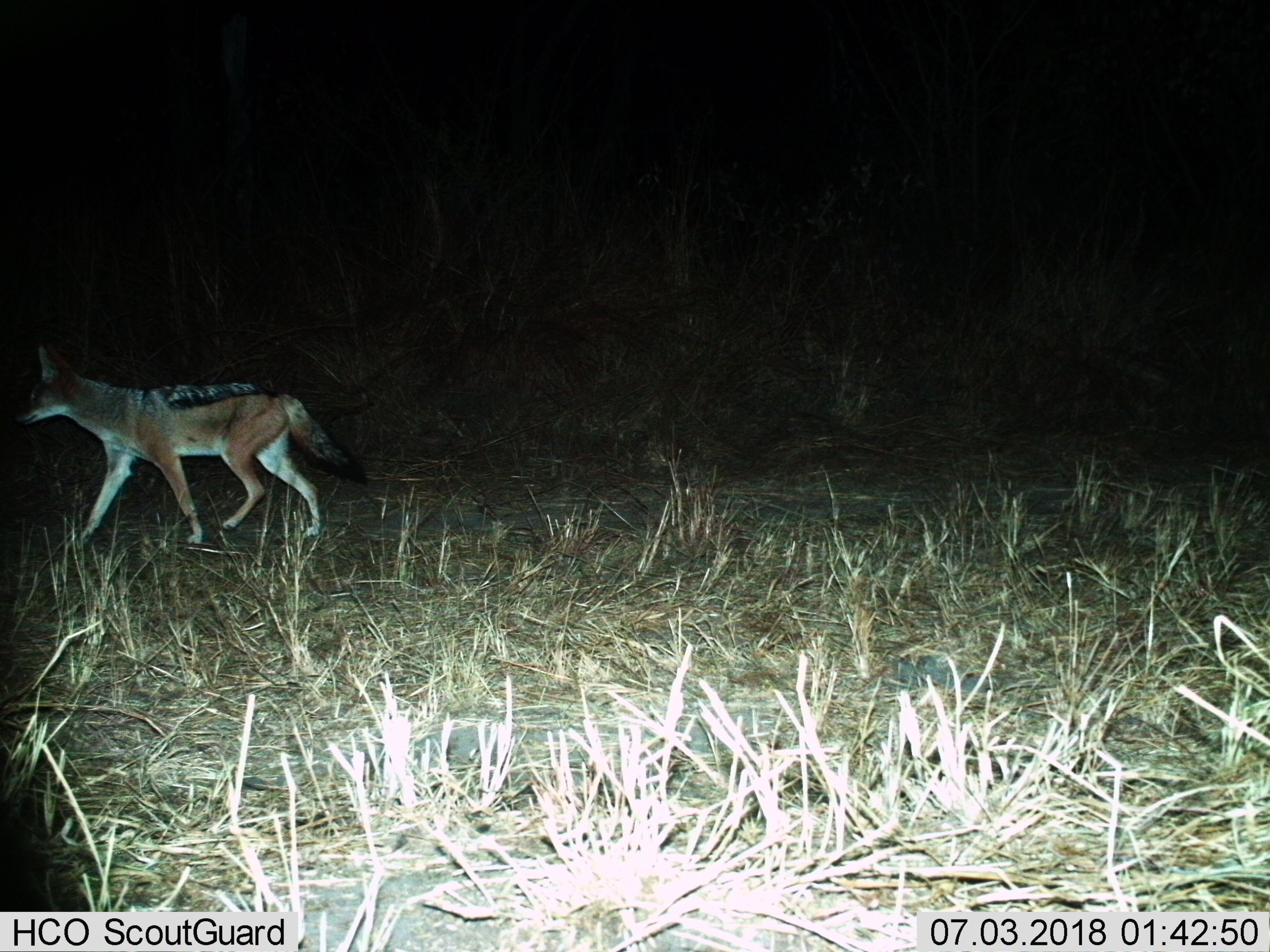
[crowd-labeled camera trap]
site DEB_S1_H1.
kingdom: Animalia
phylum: Chordata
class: Mammalia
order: Carnivora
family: Canidae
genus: Lupulella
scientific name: Lupulella mesomelas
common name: black-backed jackal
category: jackalblackbacked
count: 1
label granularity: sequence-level